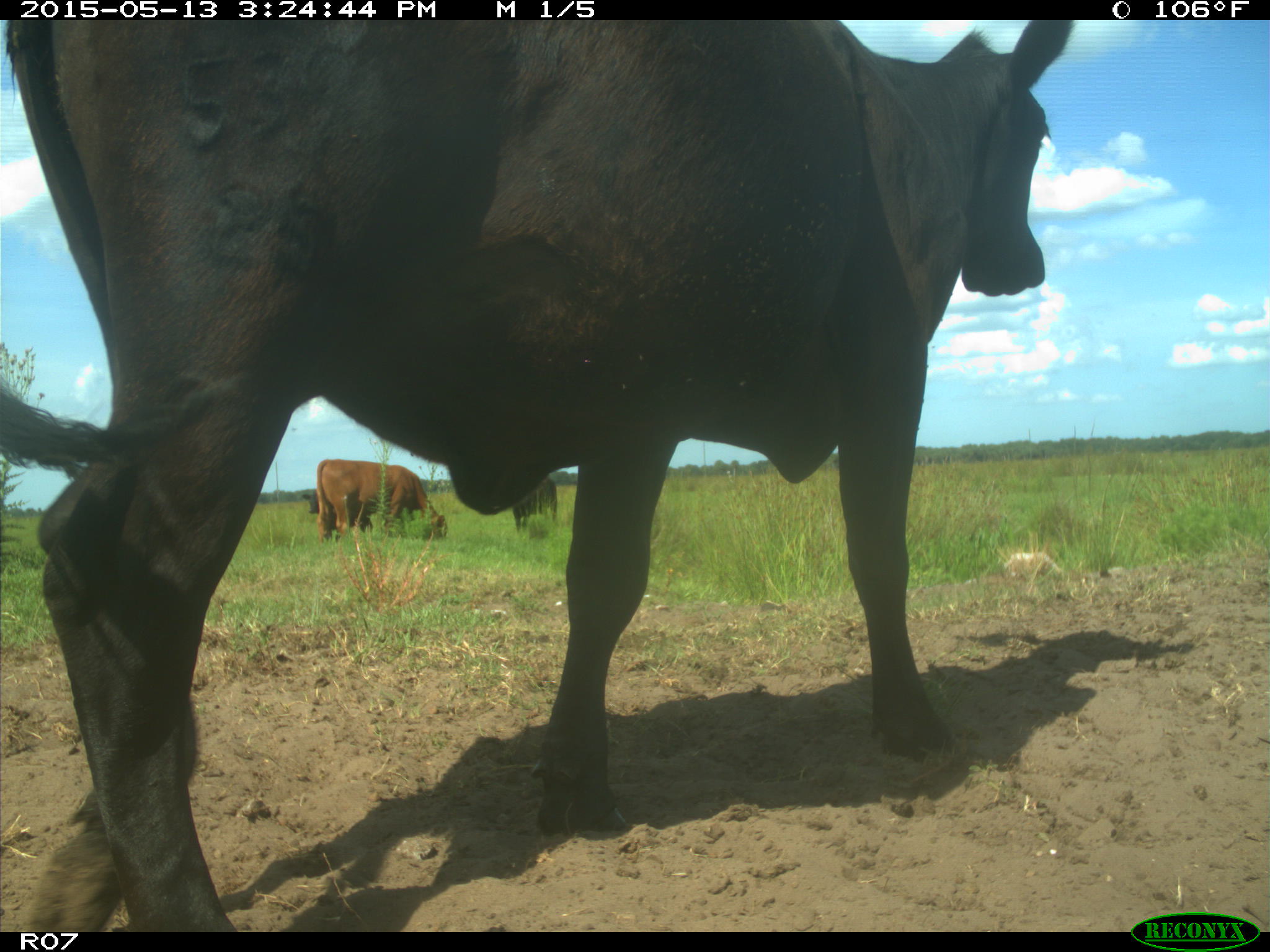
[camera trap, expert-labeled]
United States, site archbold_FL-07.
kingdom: Animalia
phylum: Chordata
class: Mammalia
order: Artiodactyla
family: Bovidae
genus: Bos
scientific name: Bos taurus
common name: domestic cow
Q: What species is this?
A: Bos taurus (domestic cow).